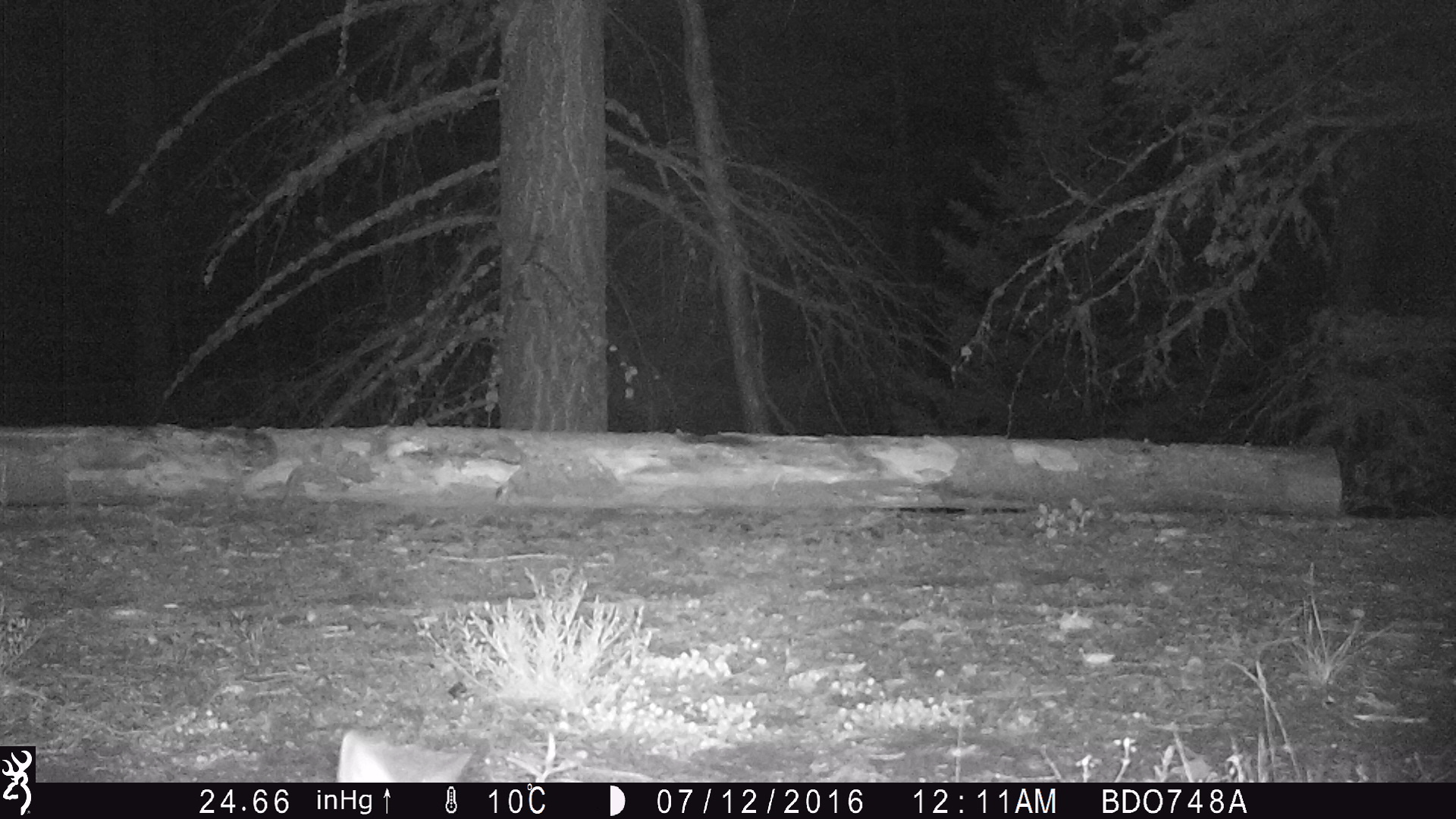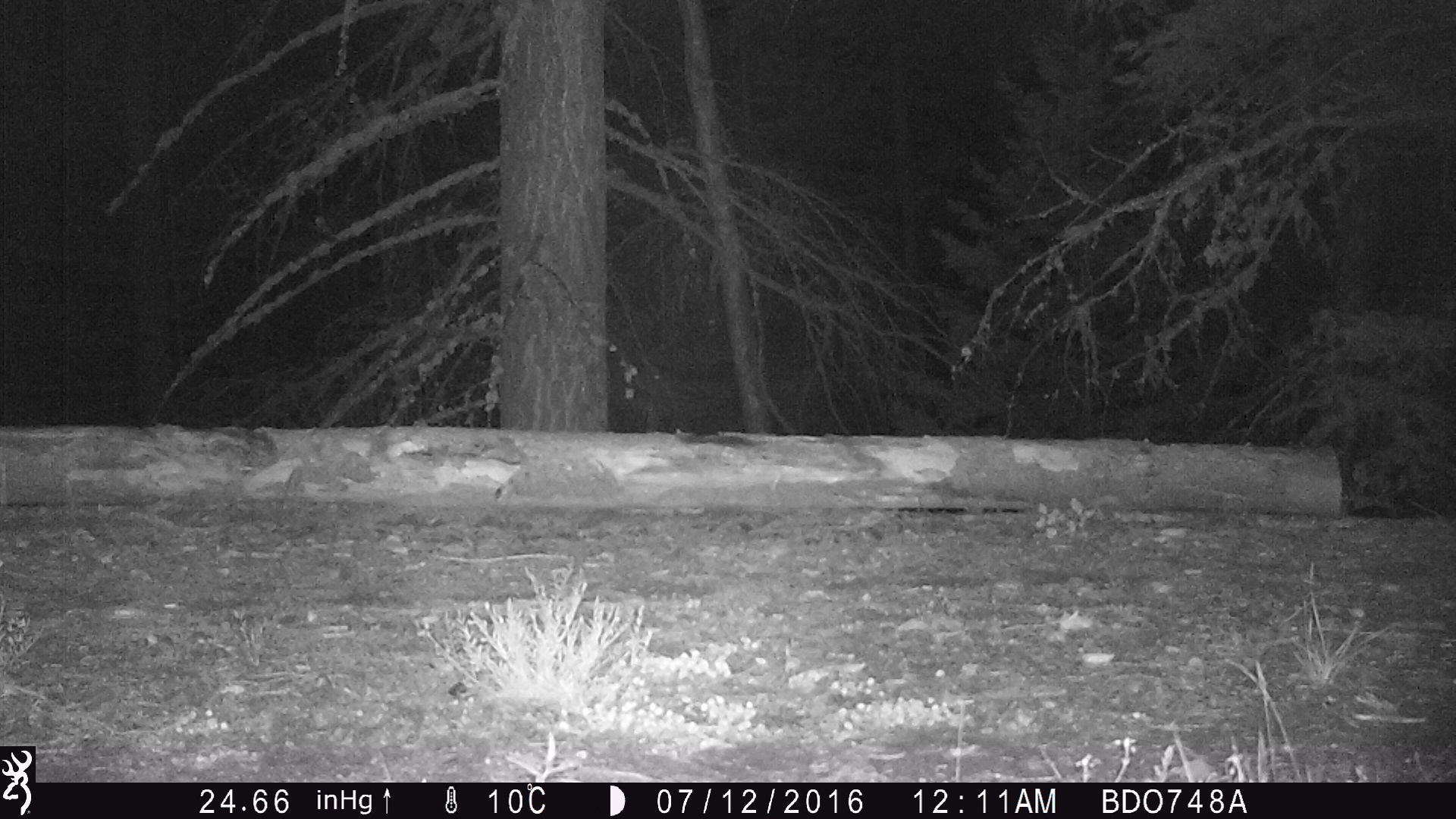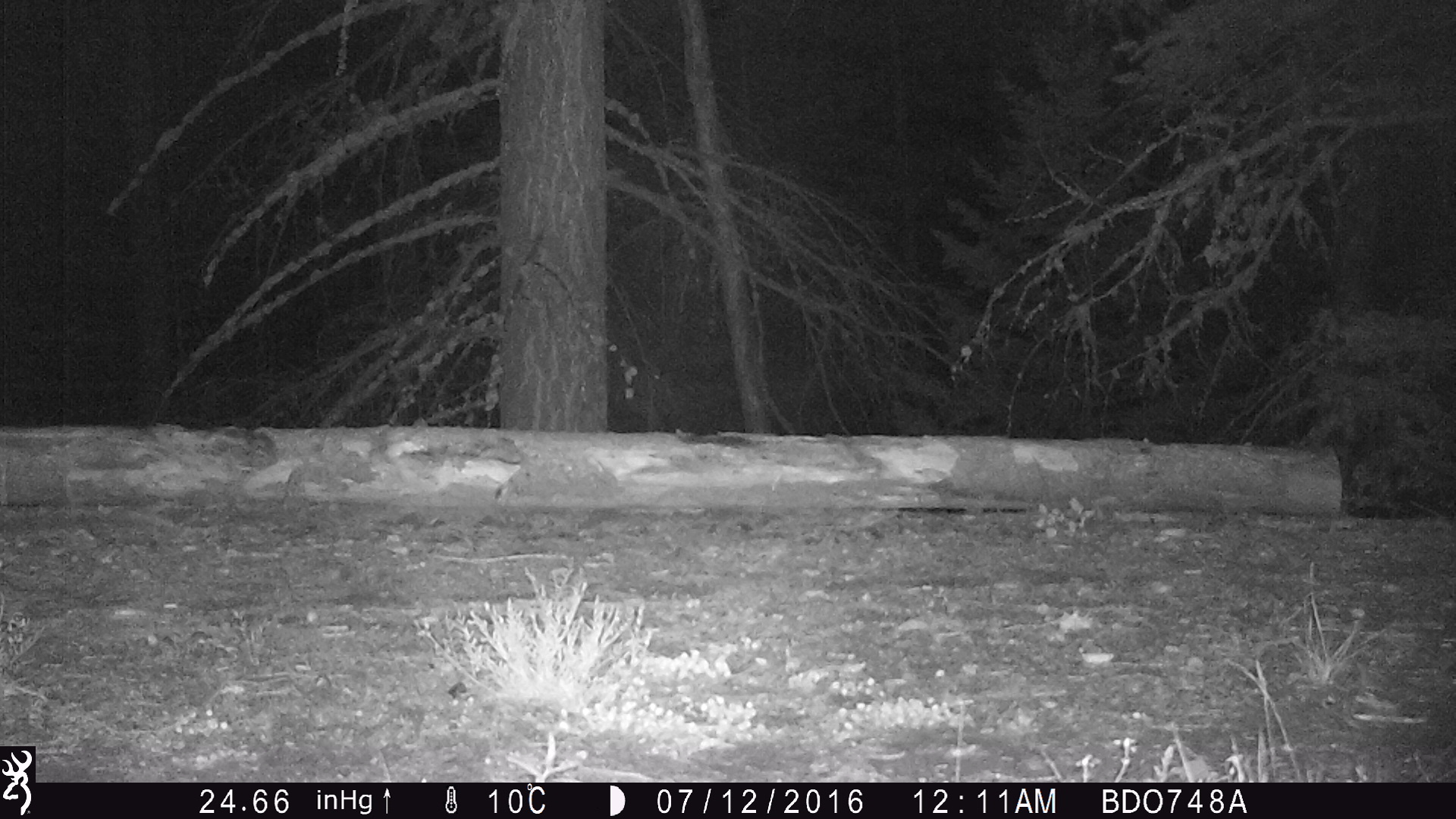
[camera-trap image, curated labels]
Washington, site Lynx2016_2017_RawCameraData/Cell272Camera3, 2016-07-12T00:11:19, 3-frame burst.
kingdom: Animalia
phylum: Chordata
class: Mammalia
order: Lagomorpha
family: Leporidae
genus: Lepus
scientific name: Lepus americanus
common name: snowshoe hare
Lepus americanus (snowshoe hare). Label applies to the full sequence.